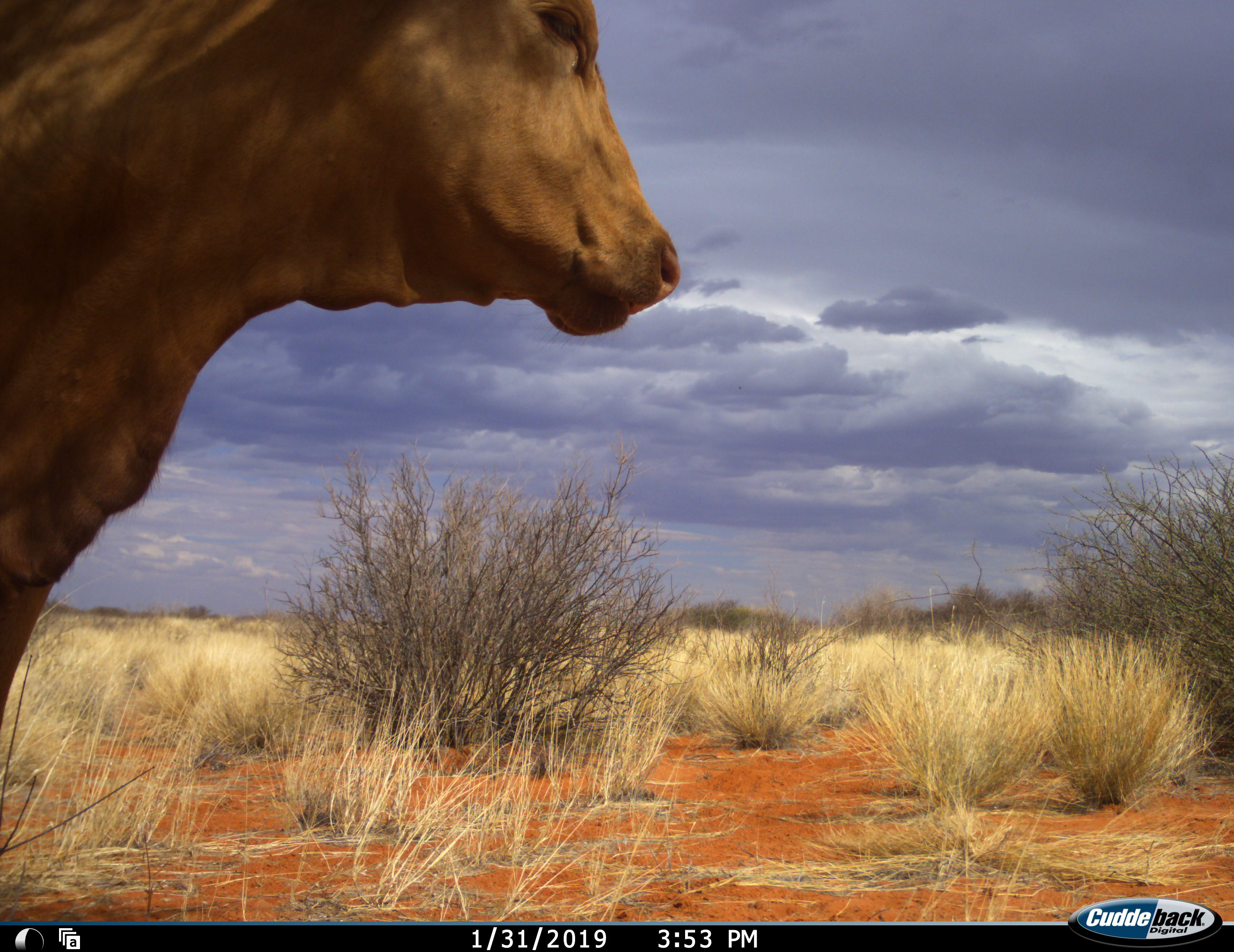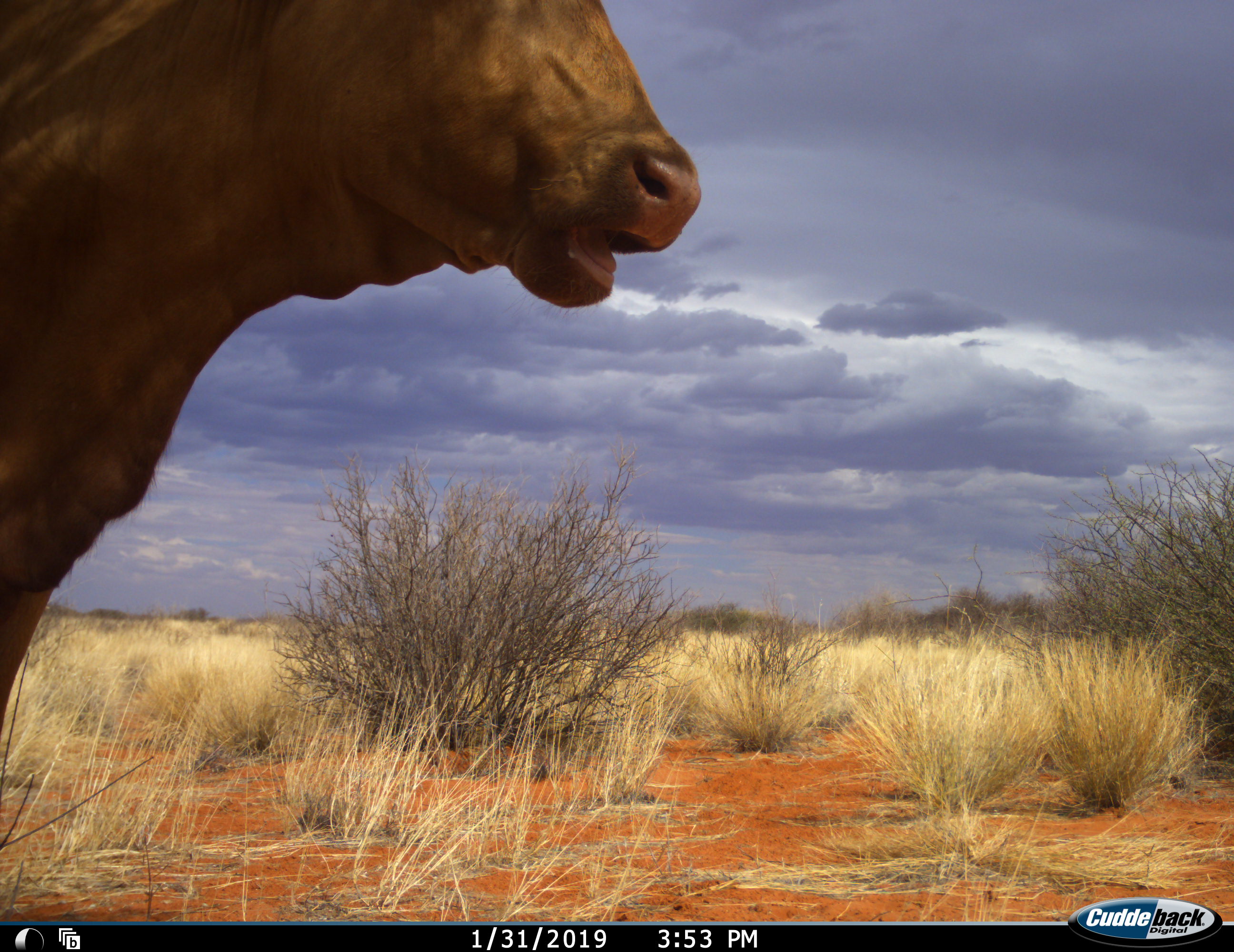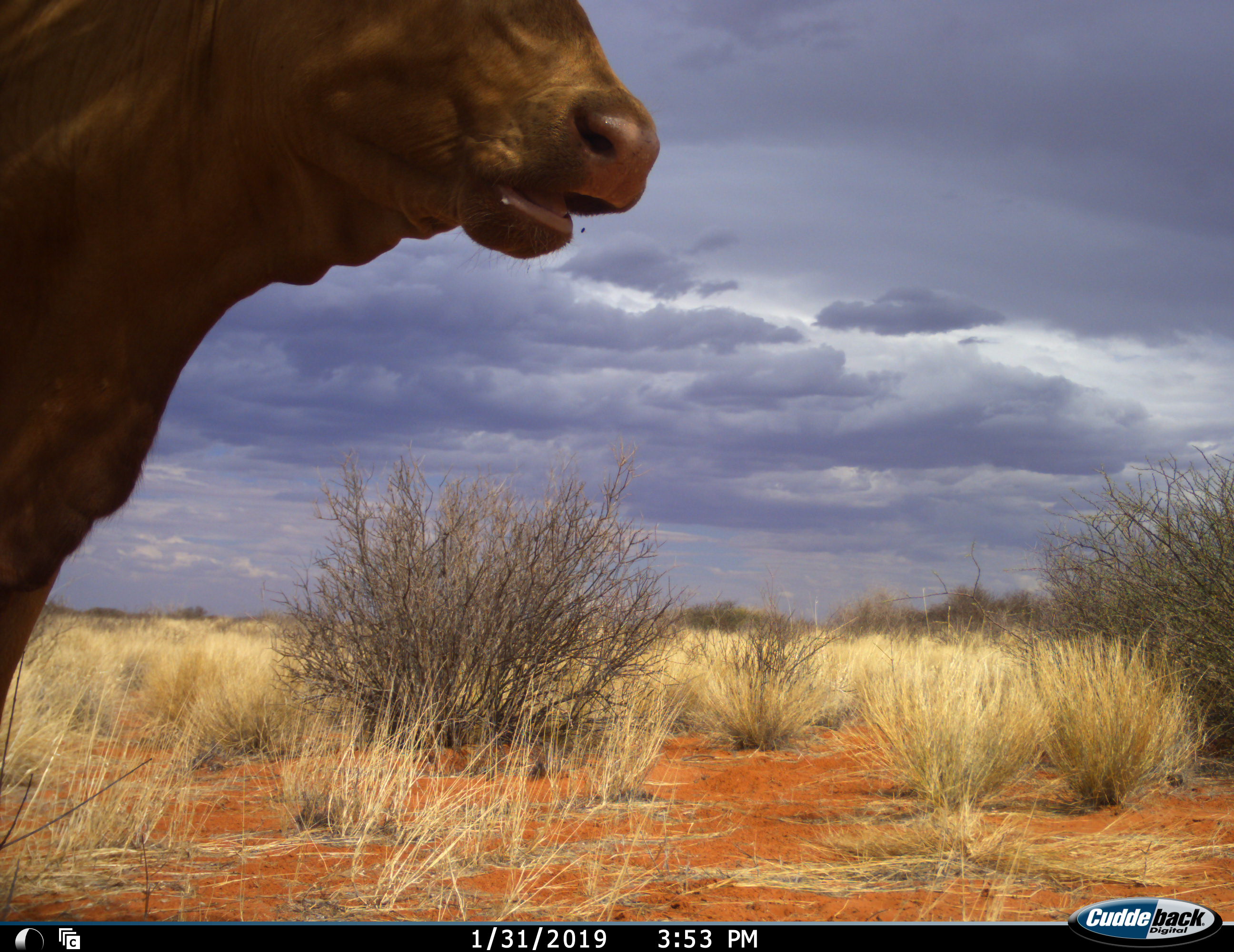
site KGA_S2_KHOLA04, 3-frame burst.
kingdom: Animalia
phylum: Chordata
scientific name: Vertebrata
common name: domestic animal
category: domesticanimal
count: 1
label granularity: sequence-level